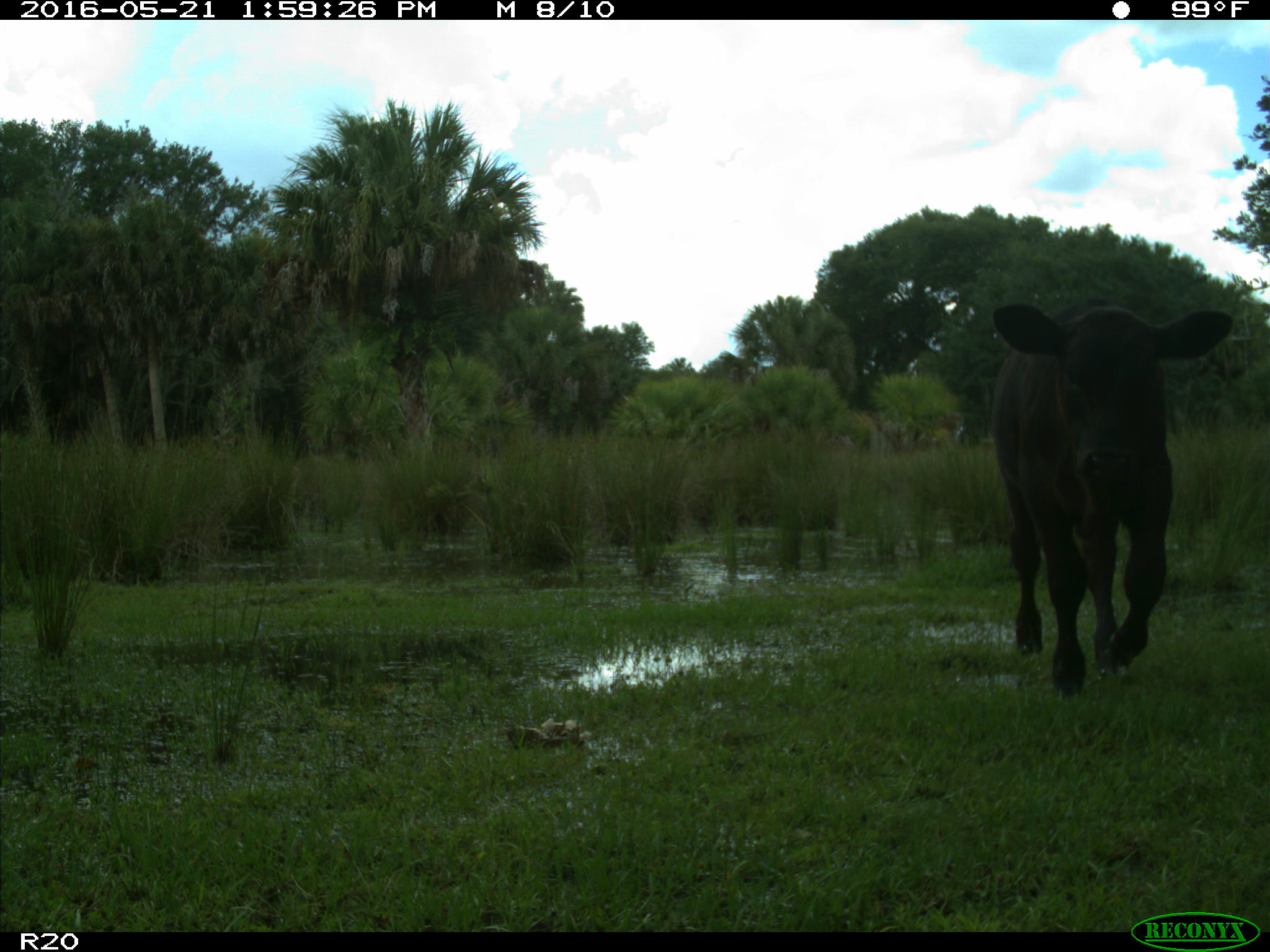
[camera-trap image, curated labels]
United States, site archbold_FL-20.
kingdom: Animalia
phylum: Chordata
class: Mammalia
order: Artiodactyla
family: Bovidae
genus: Bos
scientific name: Bos taurus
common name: domestic cow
Bos taurus (domestic cow).